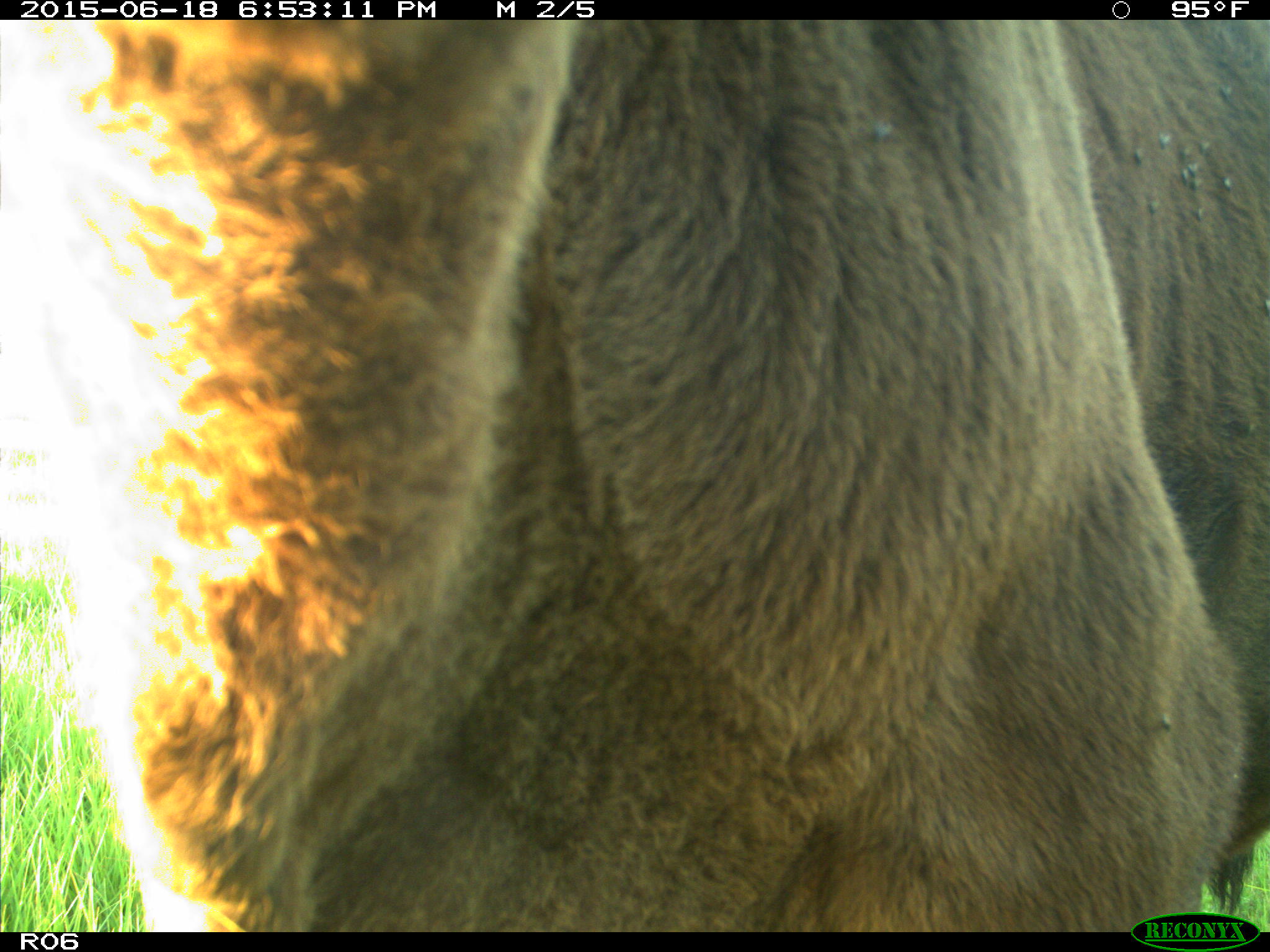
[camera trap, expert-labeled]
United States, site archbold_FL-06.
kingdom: Animalia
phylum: Chordata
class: Mammalia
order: Artiodactyla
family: Bovidae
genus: Bos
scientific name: Bos taurus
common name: domestic cow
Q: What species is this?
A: Bos taurus (domestic cow).